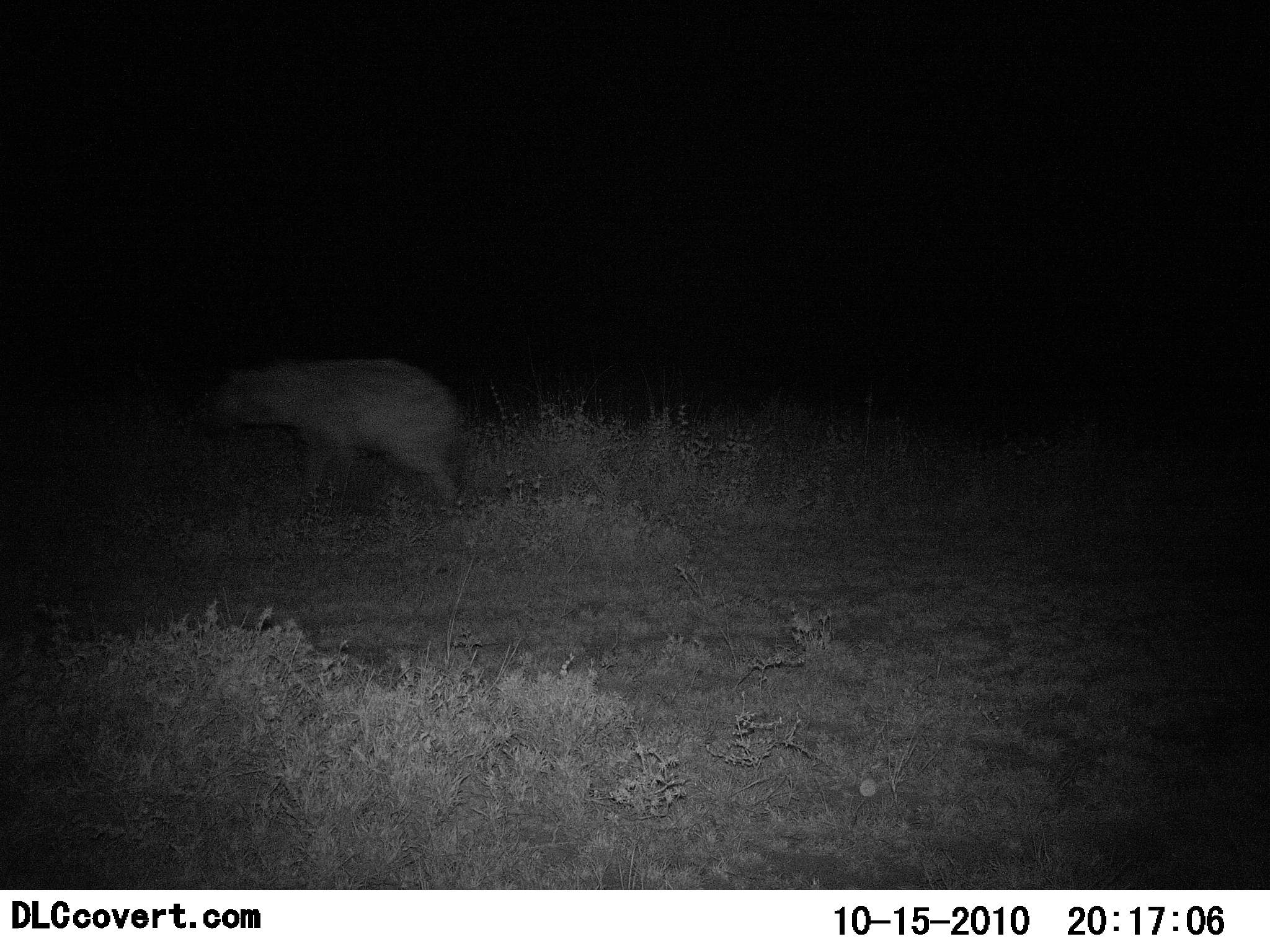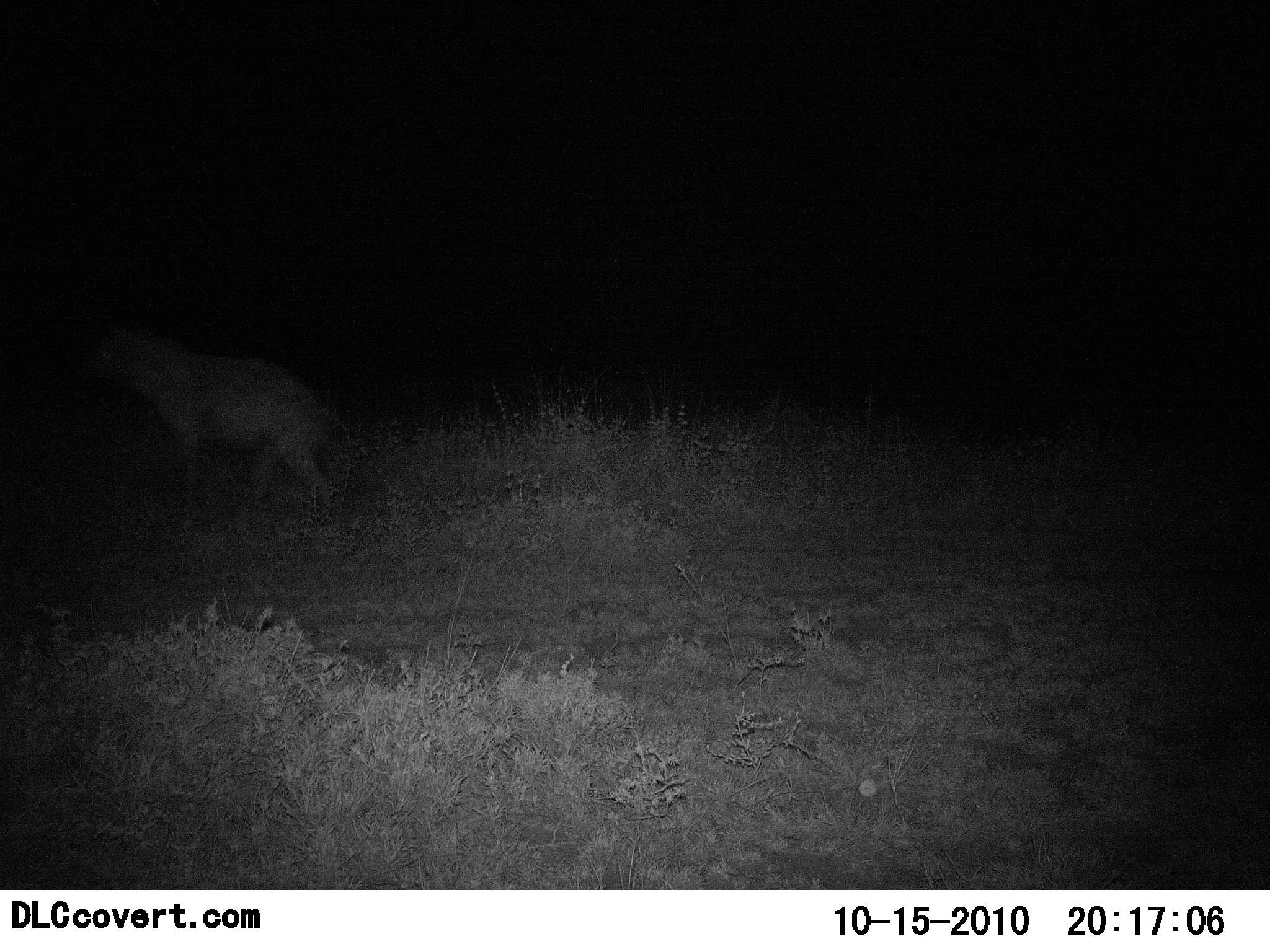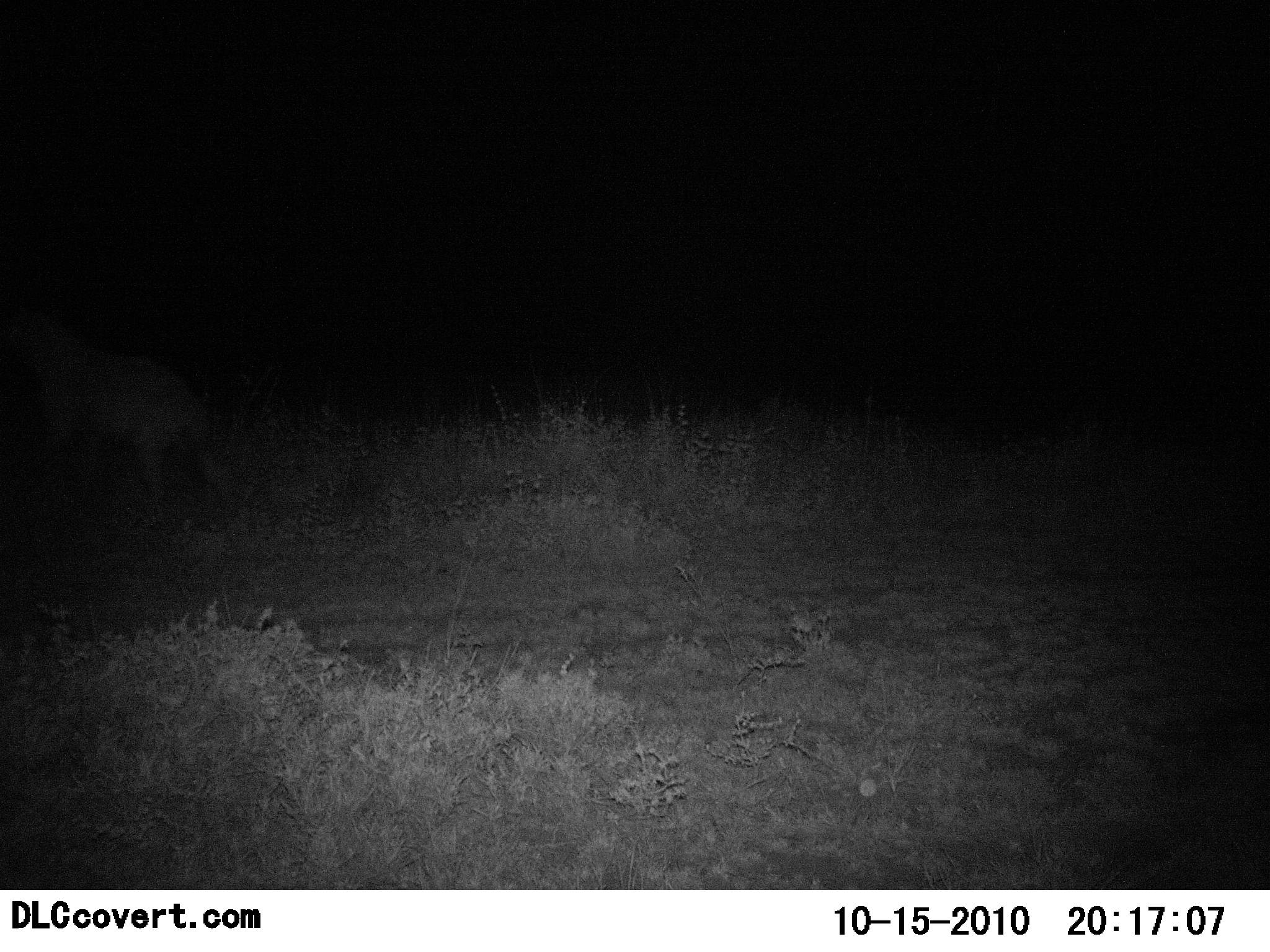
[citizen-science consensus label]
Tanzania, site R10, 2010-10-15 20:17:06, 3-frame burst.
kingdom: Animalia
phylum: Chordata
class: Mammalia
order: Carnivora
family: Hyaenidae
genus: Crocuta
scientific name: Crocuta crocuta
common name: spotted hyena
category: hyenaspotted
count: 1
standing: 15%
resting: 0%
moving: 92%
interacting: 0%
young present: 0%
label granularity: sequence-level